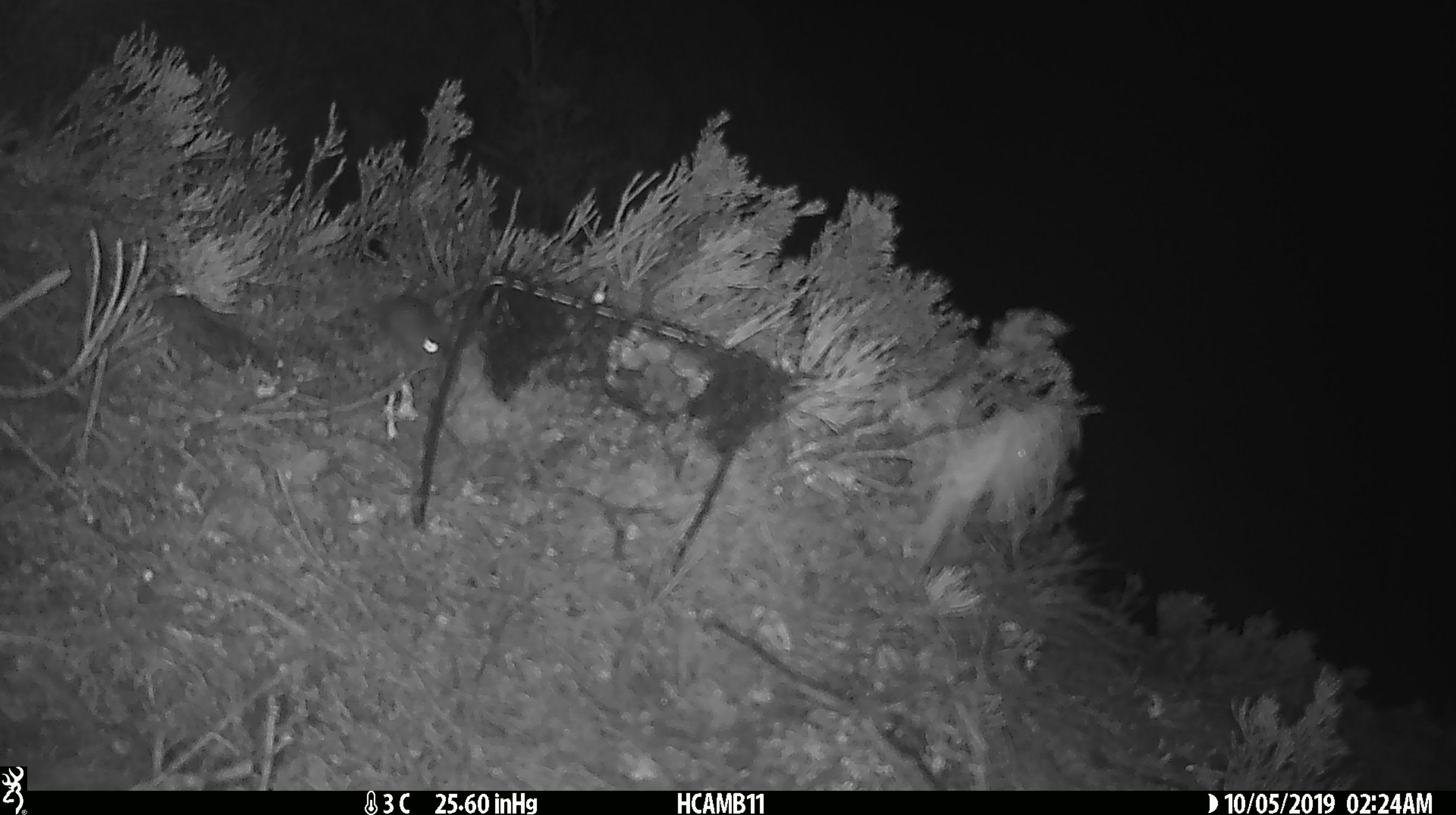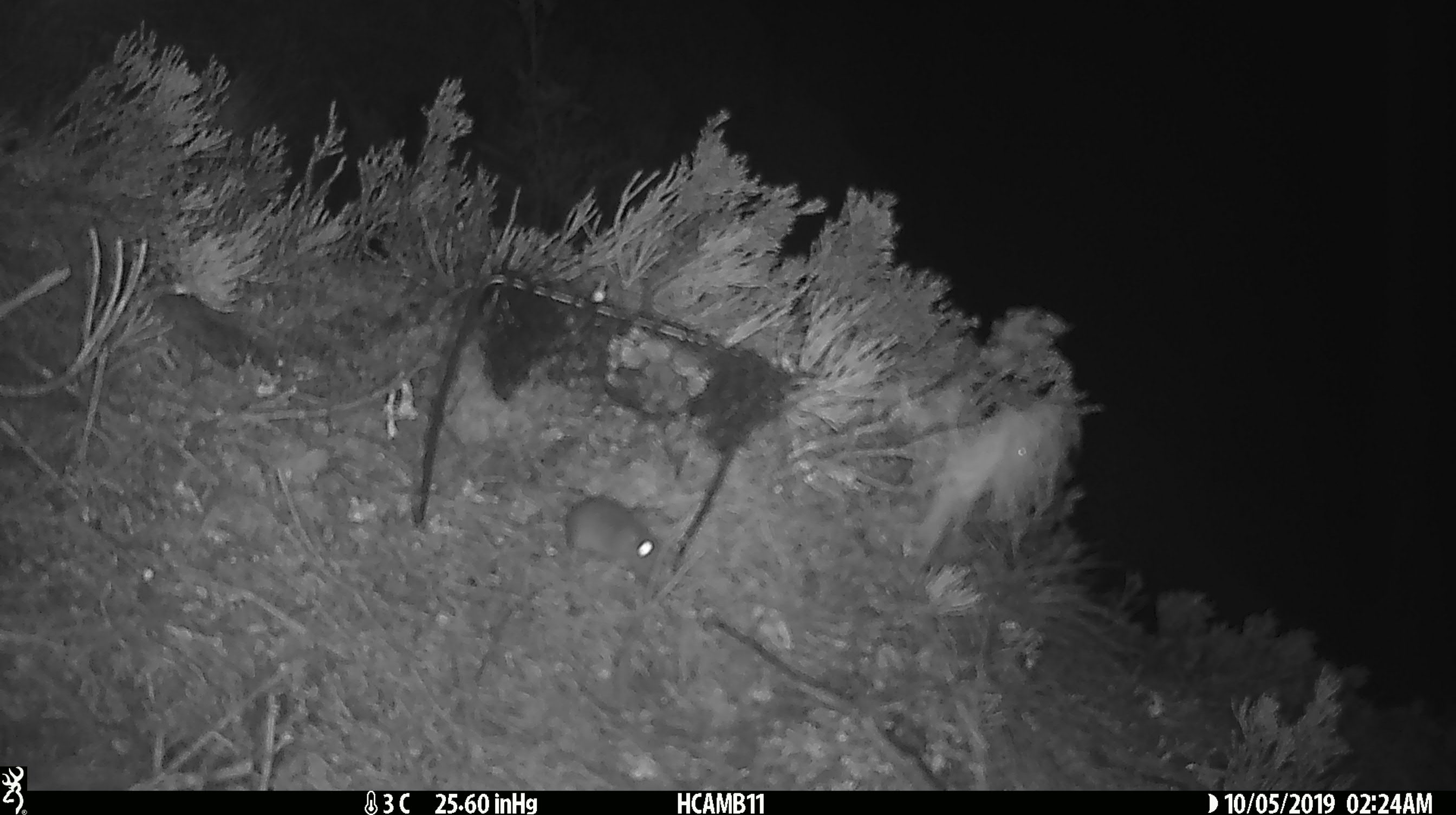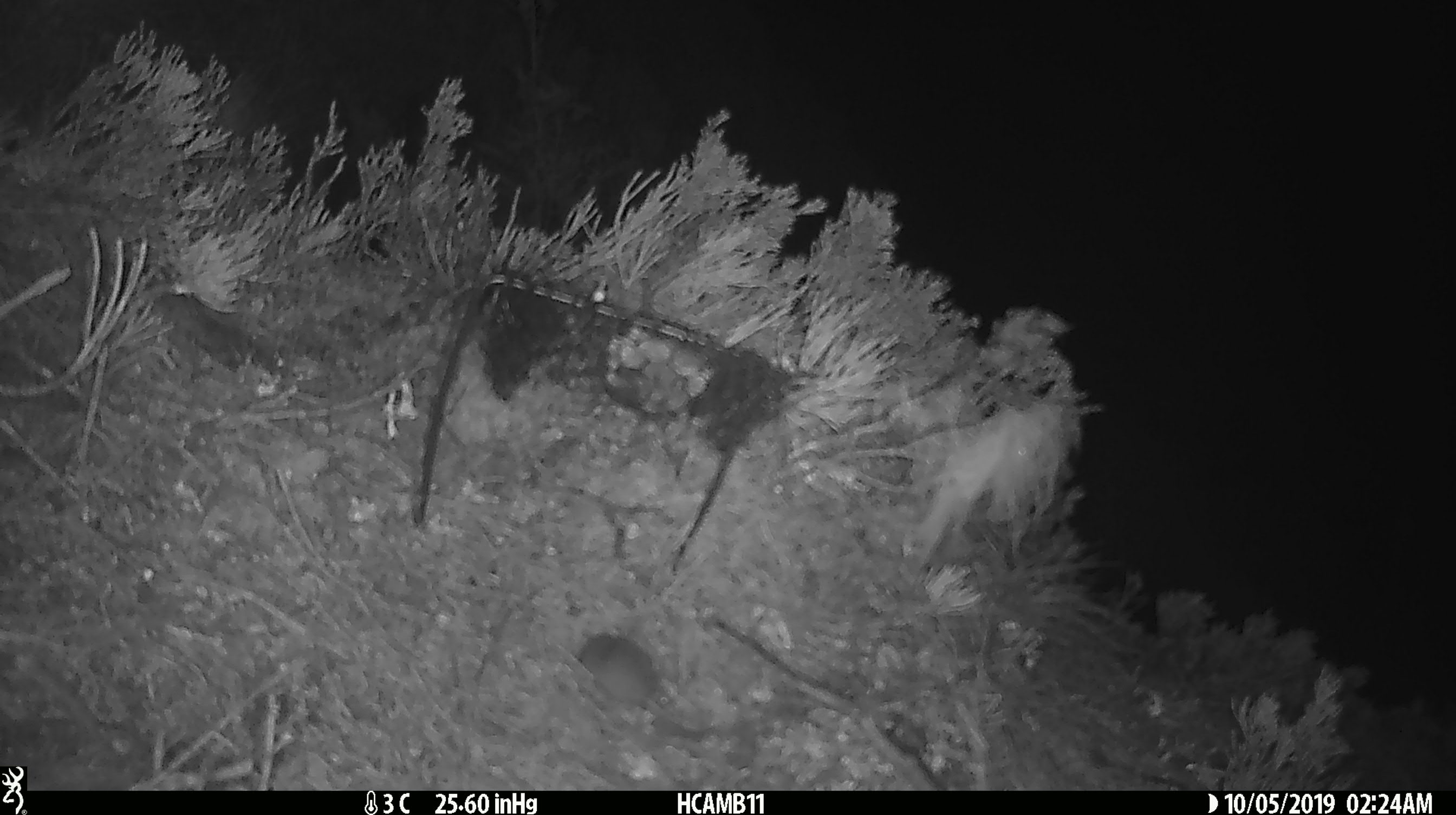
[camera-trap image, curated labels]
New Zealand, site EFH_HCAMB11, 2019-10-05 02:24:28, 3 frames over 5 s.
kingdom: Animalia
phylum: Chordata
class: Mammalia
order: Rodentia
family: Muridae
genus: Mus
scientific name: Mus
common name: mouse